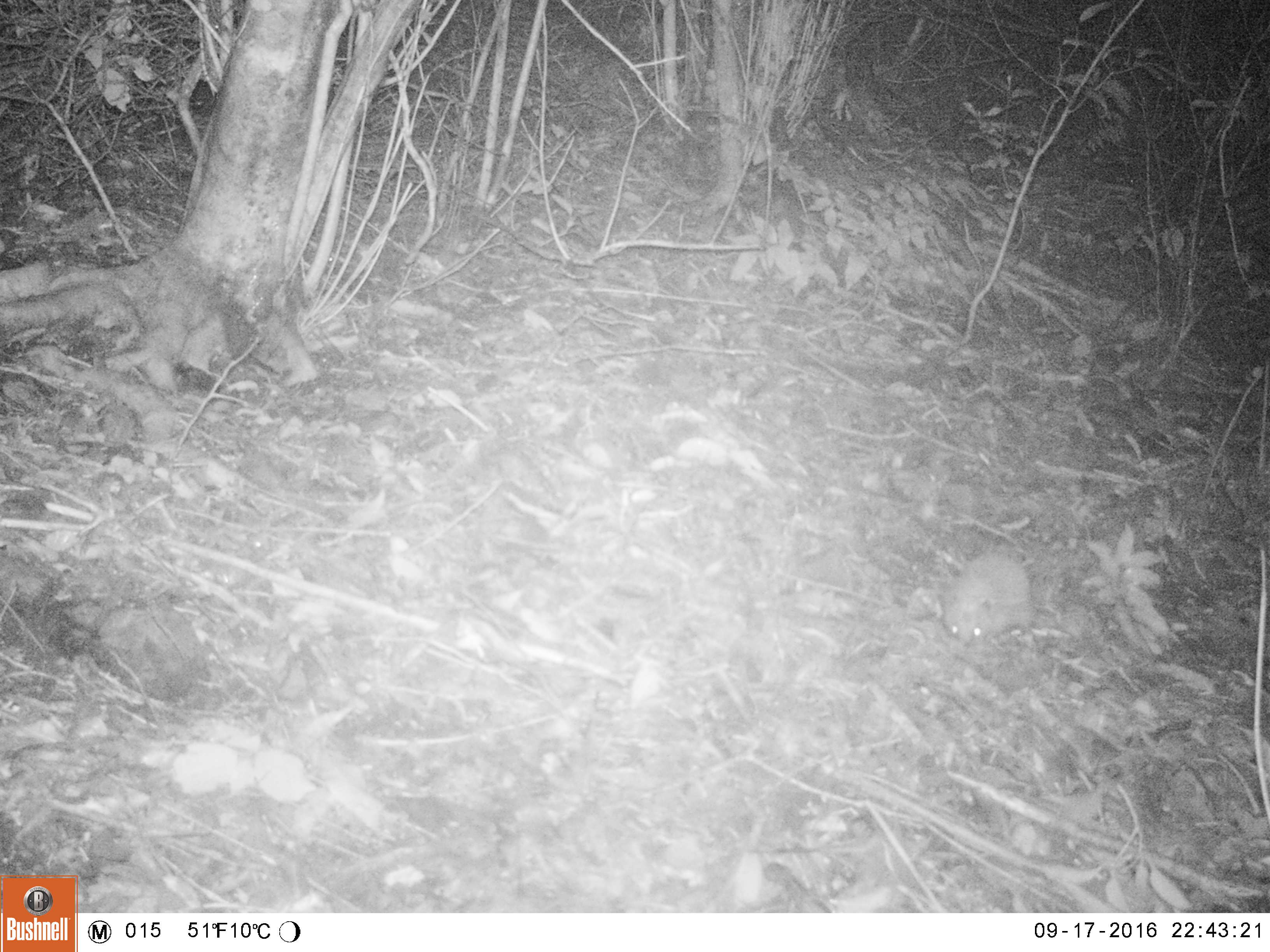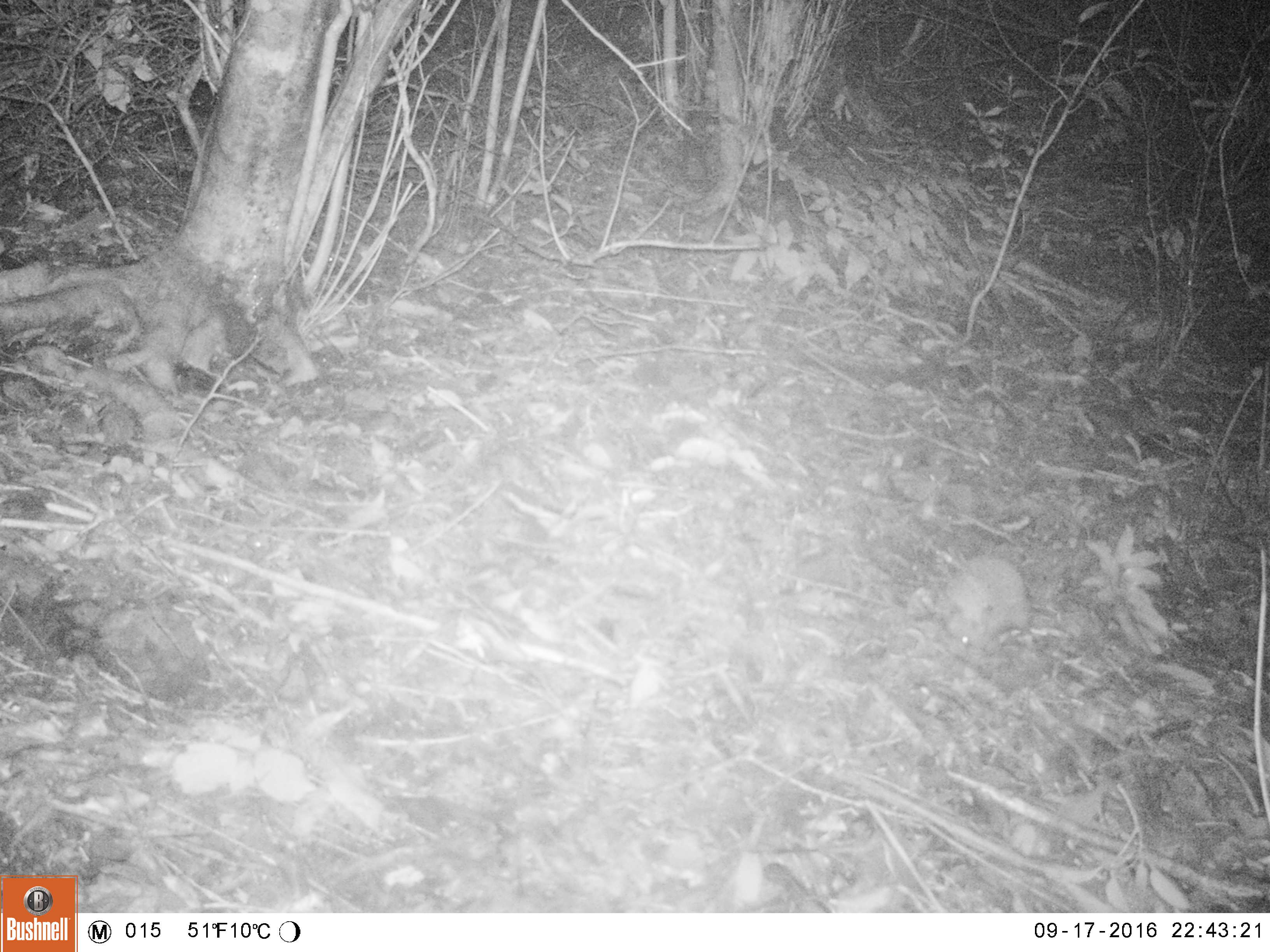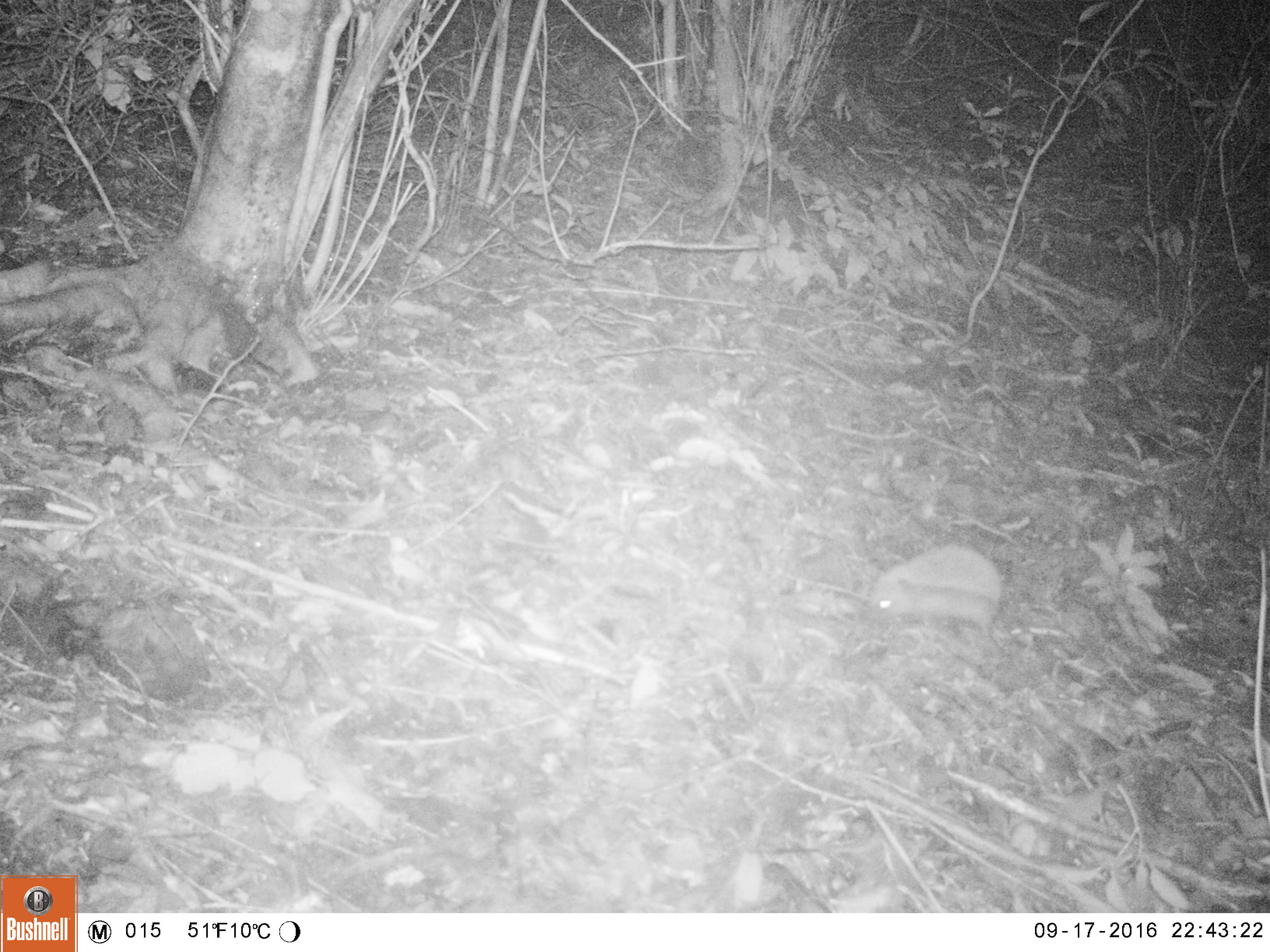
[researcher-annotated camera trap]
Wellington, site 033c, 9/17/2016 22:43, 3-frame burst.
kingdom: Animalia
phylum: Chordata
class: Mammalia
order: Eulipotyphla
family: Erinaceidae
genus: Erinaceus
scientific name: Erinaceus europaeus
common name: hedgehog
Hedgehog (Erinaceus europaeus).